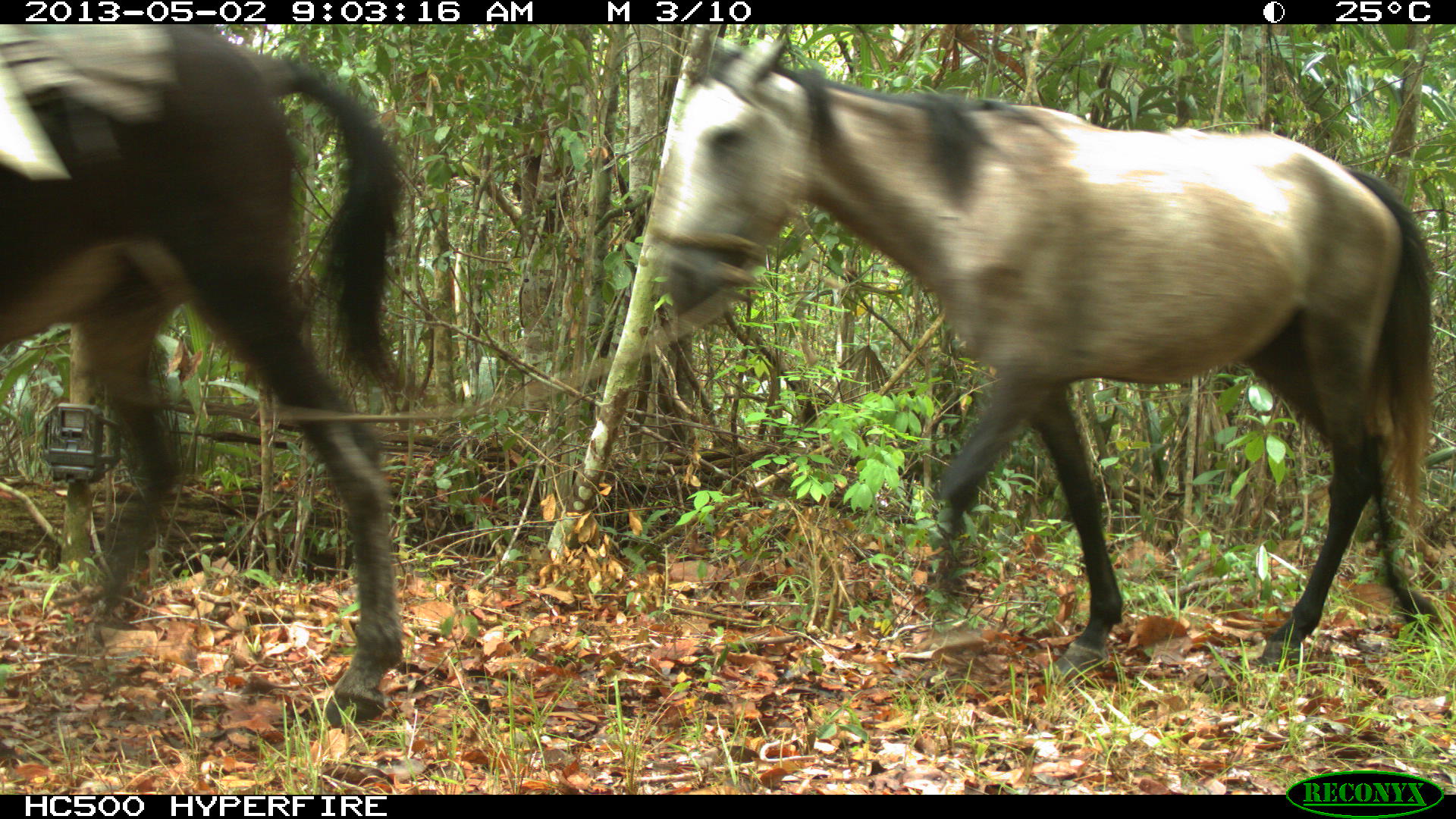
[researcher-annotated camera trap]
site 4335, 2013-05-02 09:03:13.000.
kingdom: Animalia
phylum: Chordata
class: Mammalia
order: Perissodactyla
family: Equidae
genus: Equus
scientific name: Equus ferus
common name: wild horse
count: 14